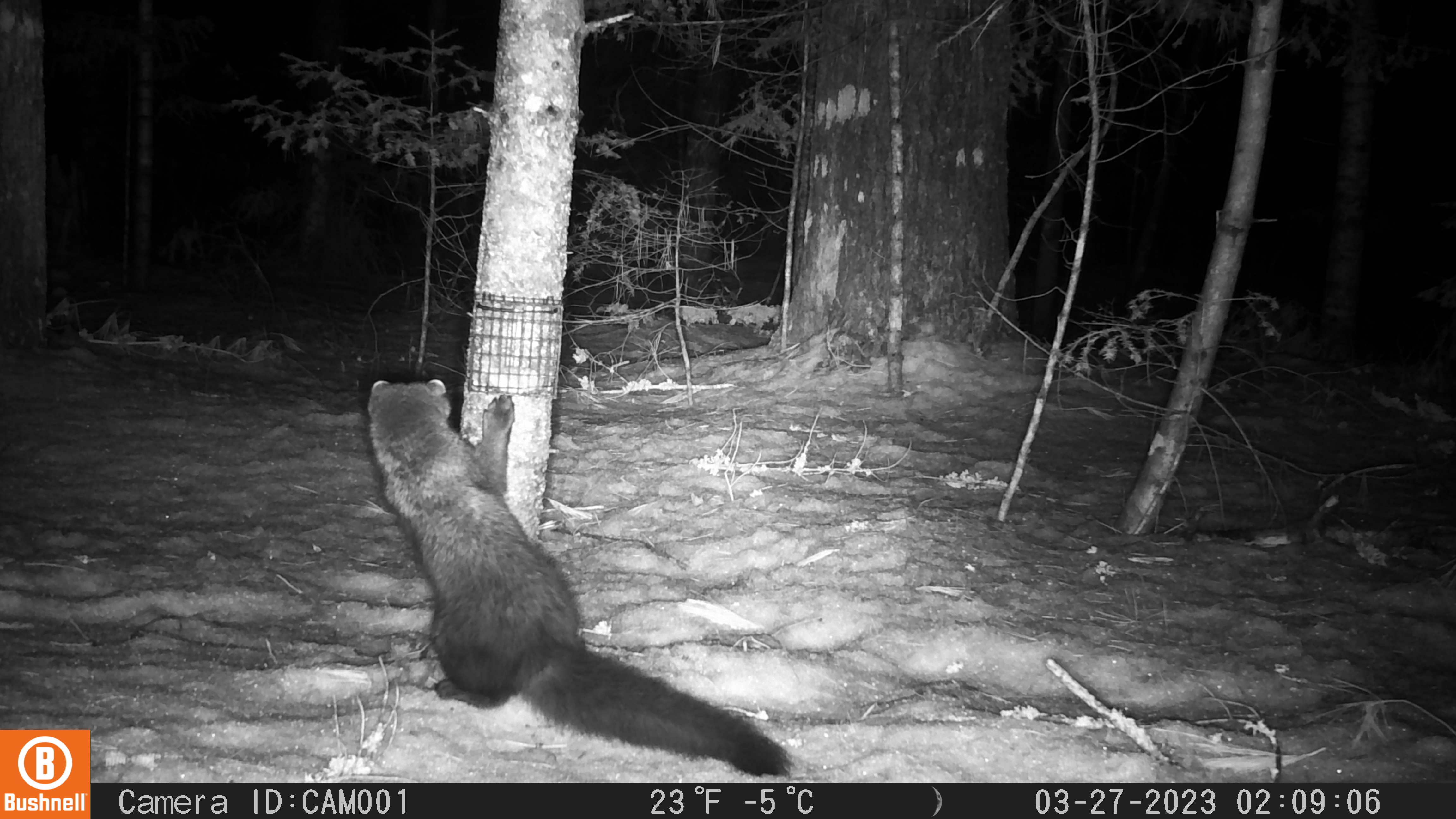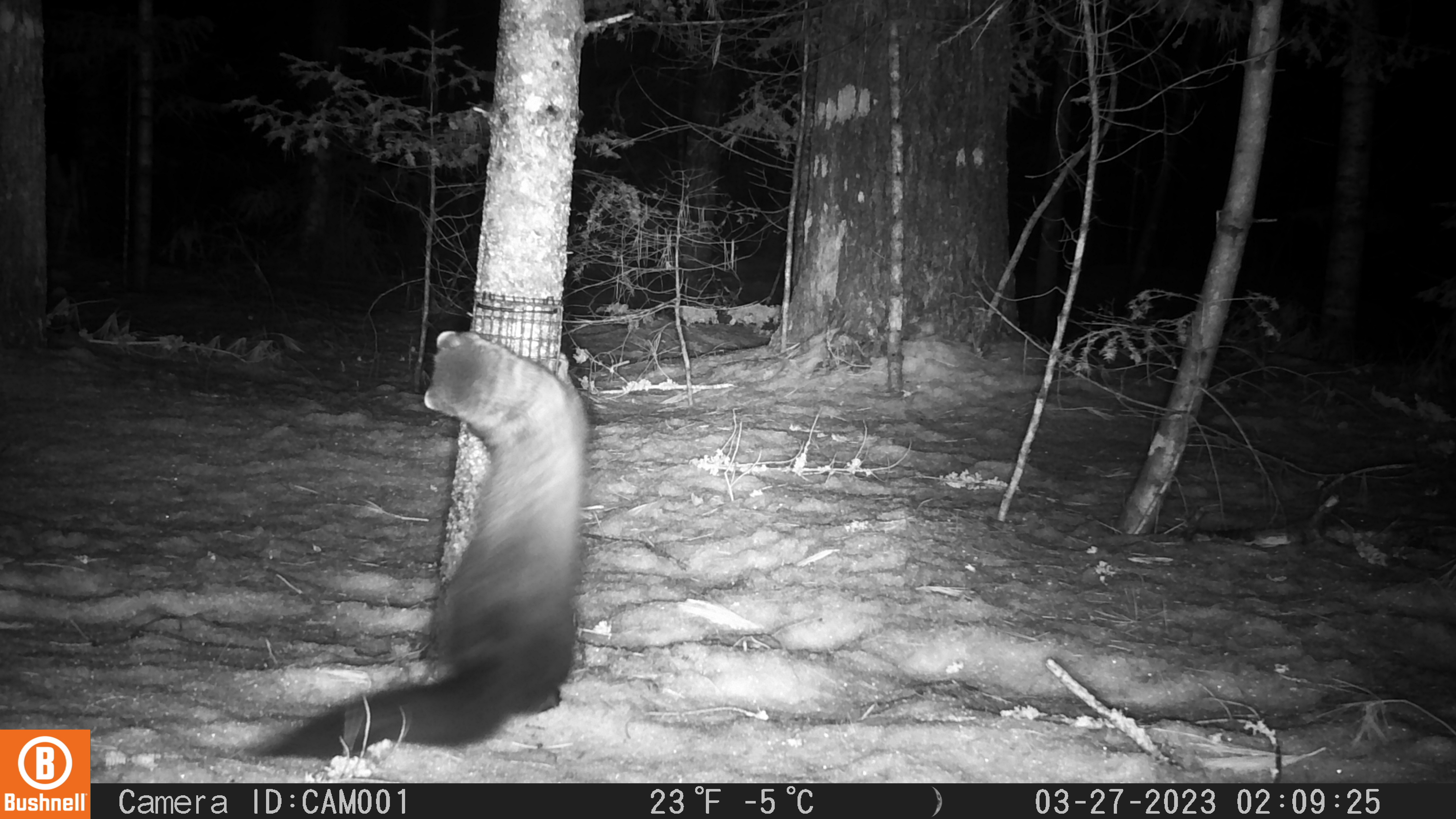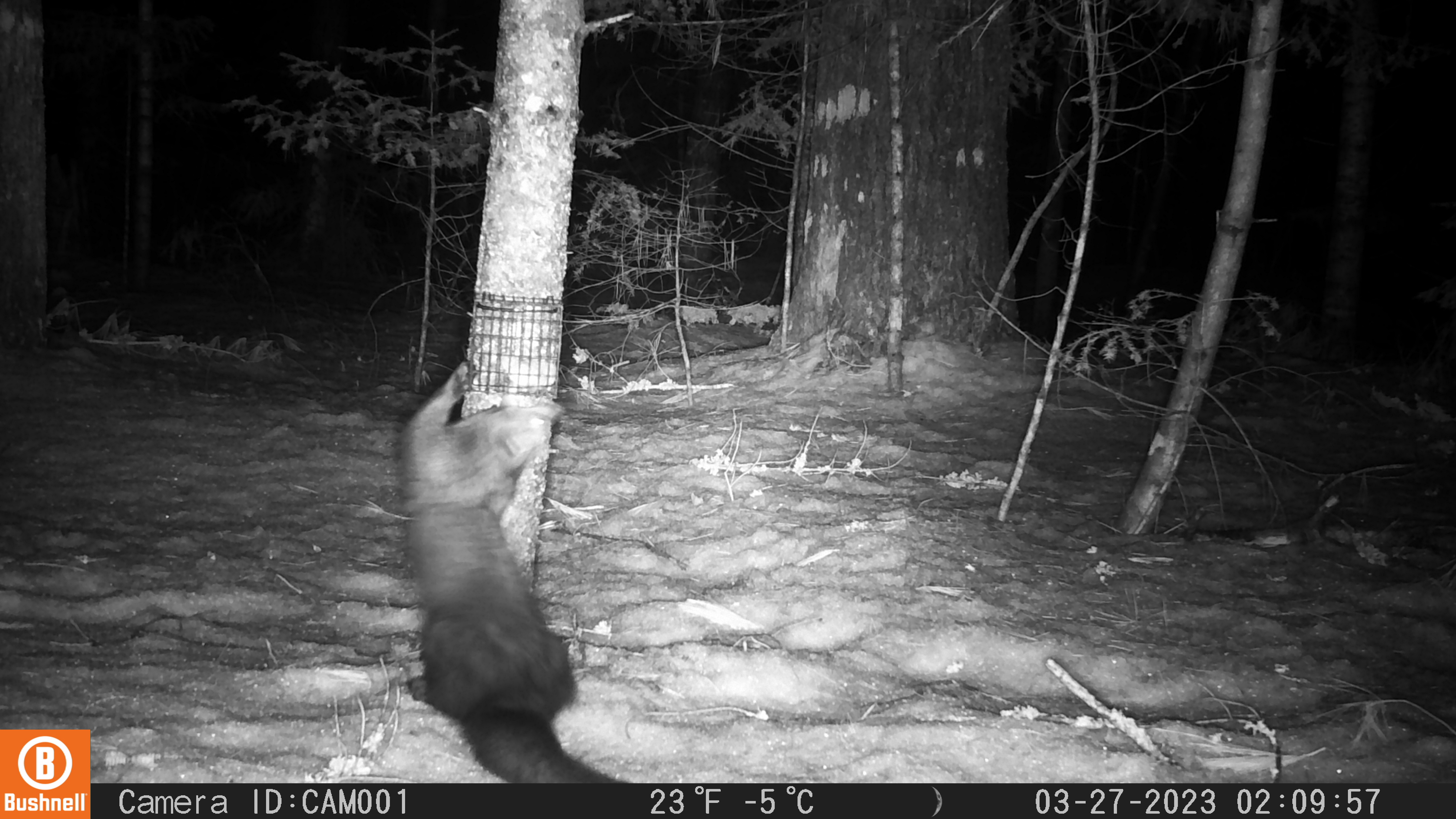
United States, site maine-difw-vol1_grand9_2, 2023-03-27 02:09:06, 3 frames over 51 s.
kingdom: Animalia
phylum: Chordata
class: Mammalia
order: Carnivora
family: Mustelidae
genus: Pekania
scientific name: Pekania pennanti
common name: fisher